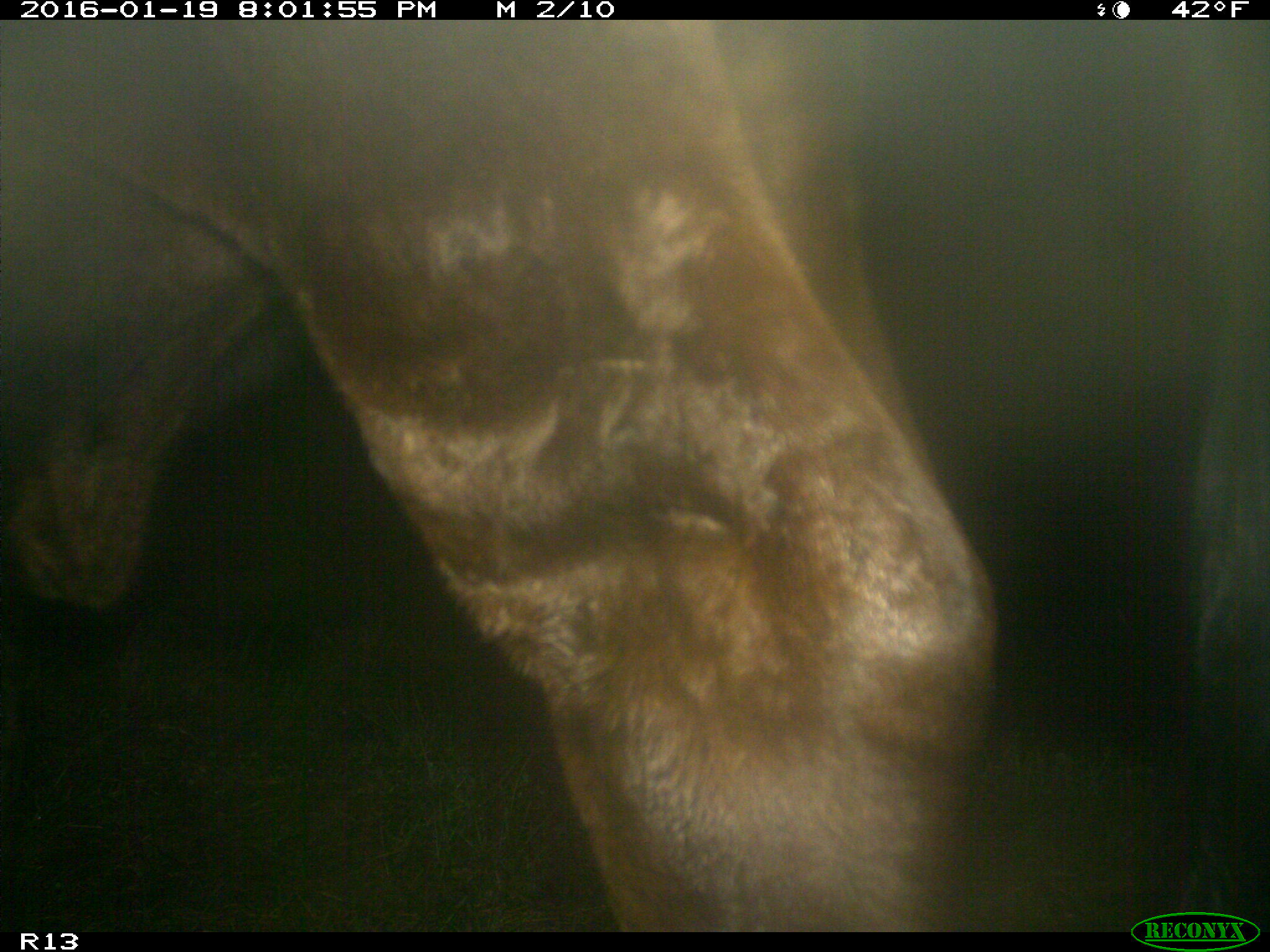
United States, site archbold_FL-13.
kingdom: Animalia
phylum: Chordata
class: Mammalia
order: Artiodactyla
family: Bovidae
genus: Bos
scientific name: Bos taurus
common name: domestic cow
Bos taurus (domestic cow).